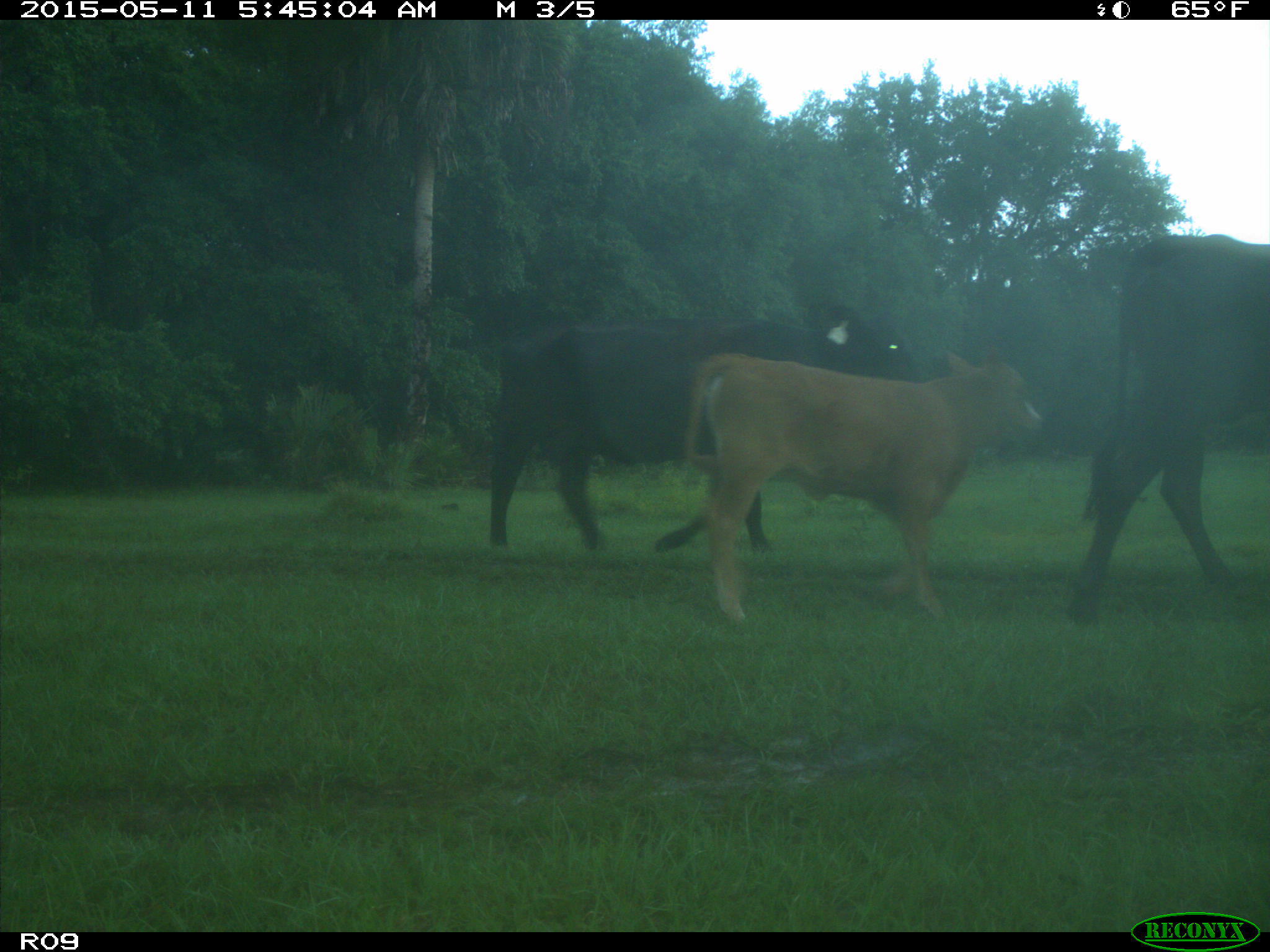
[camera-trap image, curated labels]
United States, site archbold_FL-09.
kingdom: Animalia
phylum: Chordata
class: Mammalia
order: Artiodactyla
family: Bovidae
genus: Bos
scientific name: Bos taurus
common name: domestic cow